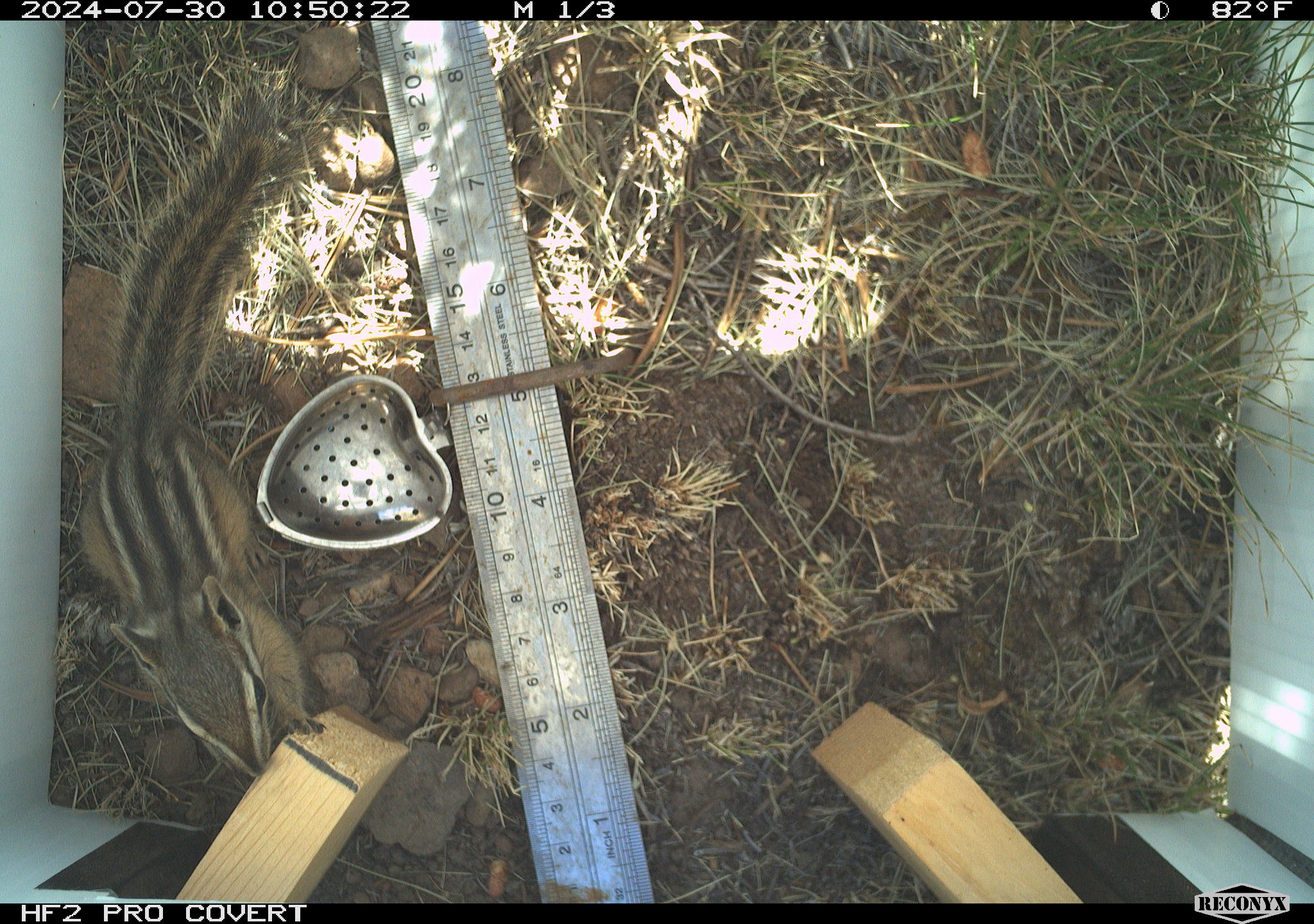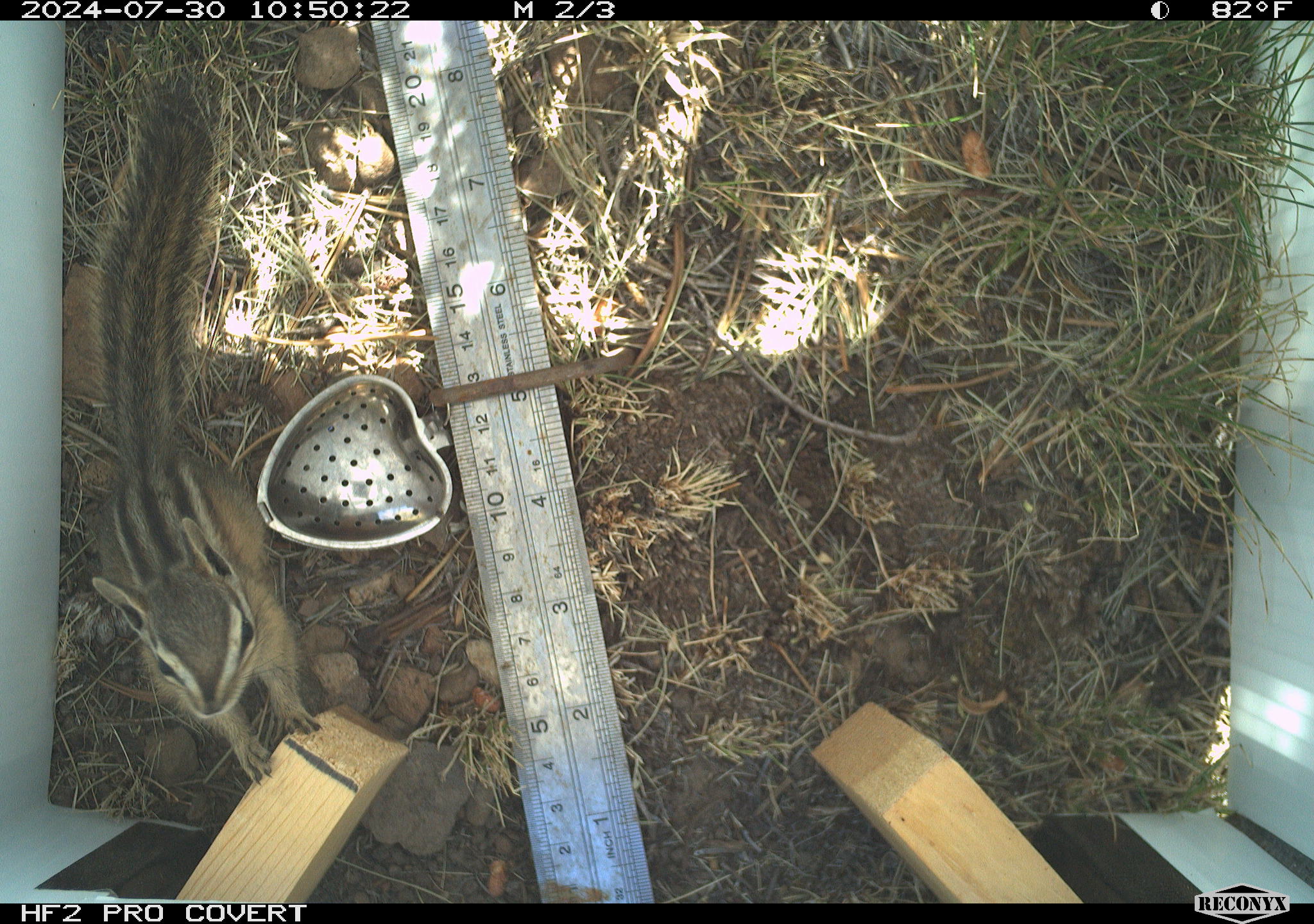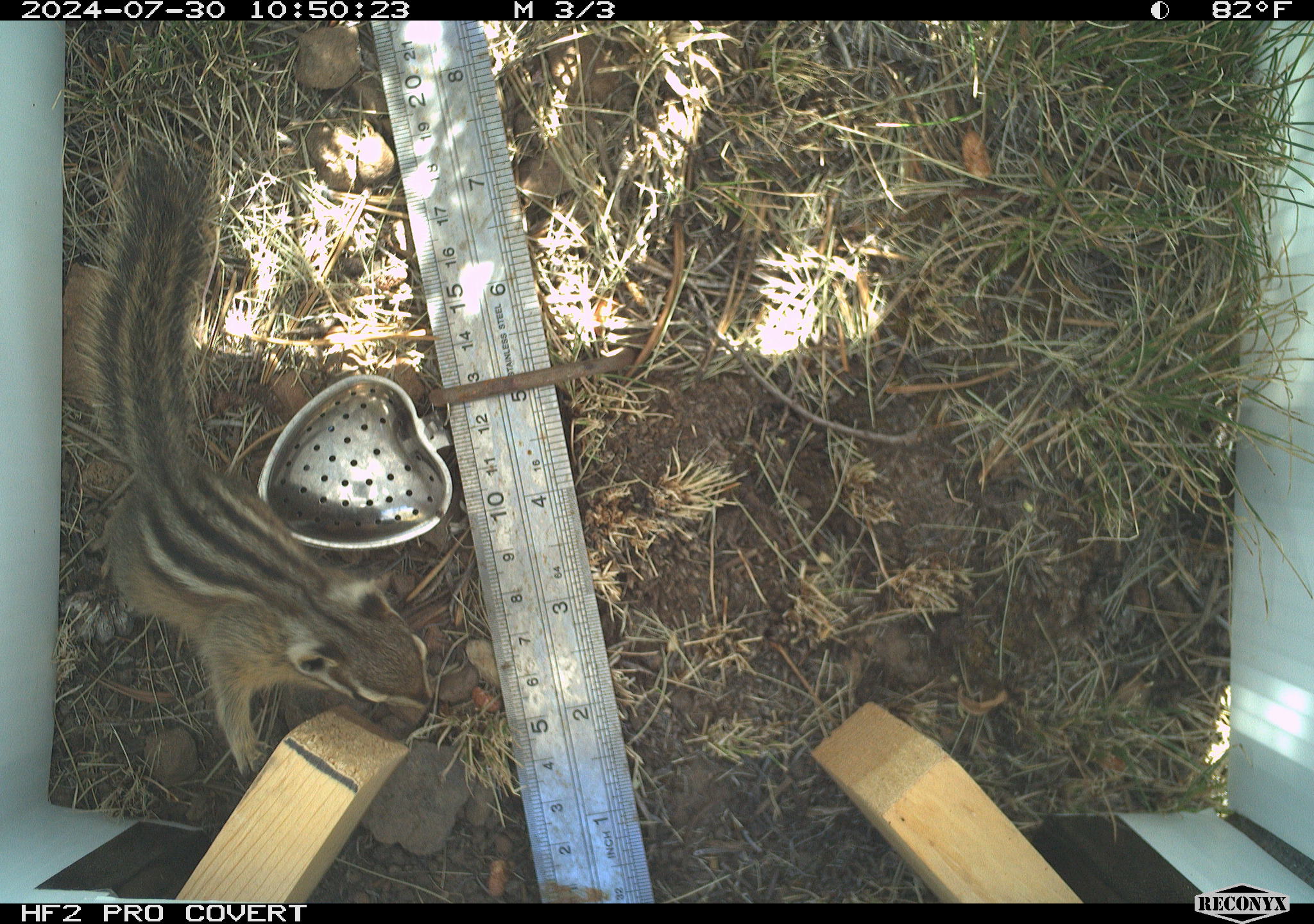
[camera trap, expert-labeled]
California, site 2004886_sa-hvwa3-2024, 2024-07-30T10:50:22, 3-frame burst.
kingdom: Animalia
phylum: Chordata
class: Mammalia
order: Rodentia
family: Sciuridae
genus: Neotamias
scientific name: Neotamias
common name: western chipmunks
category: neotamias species